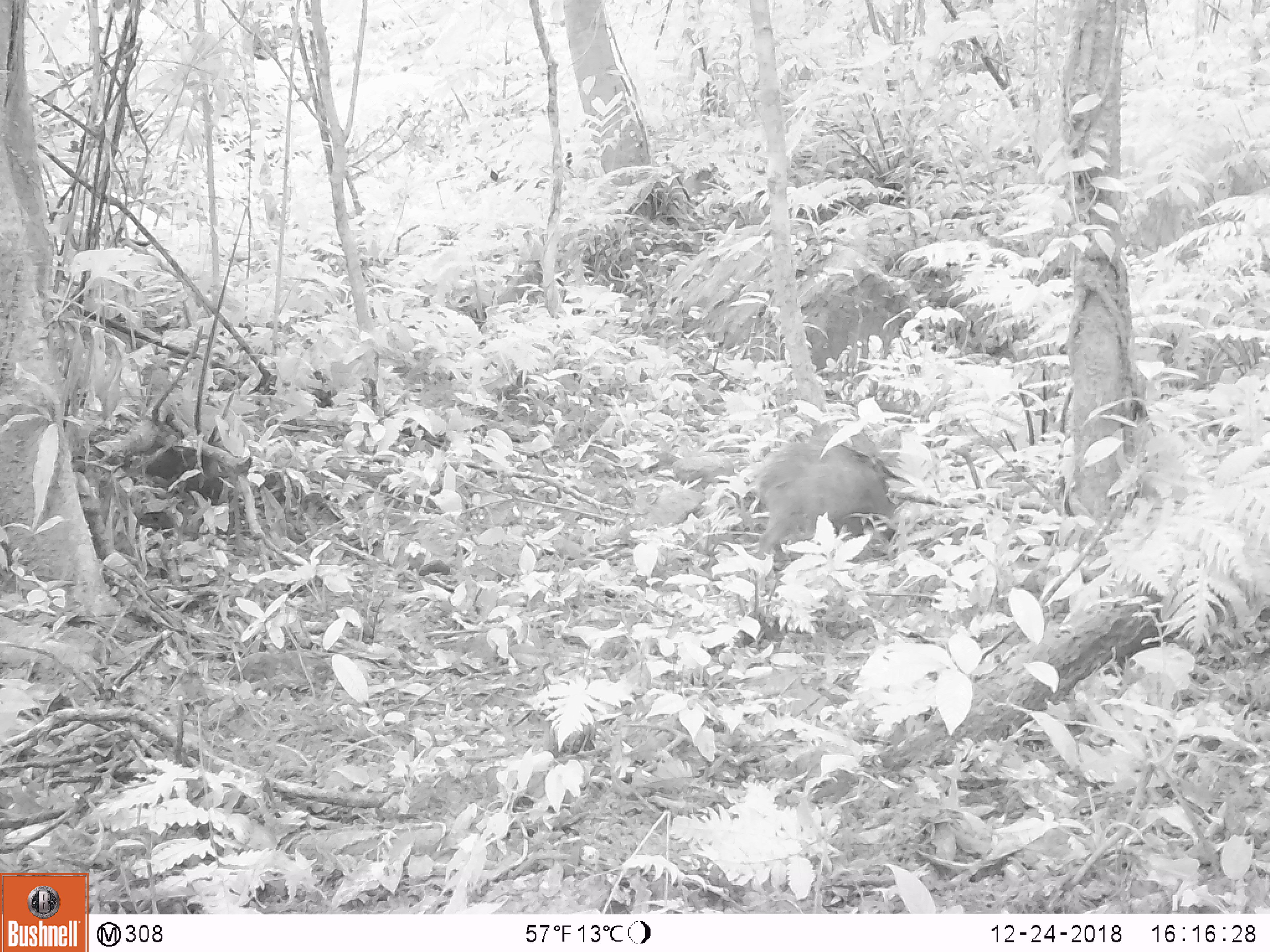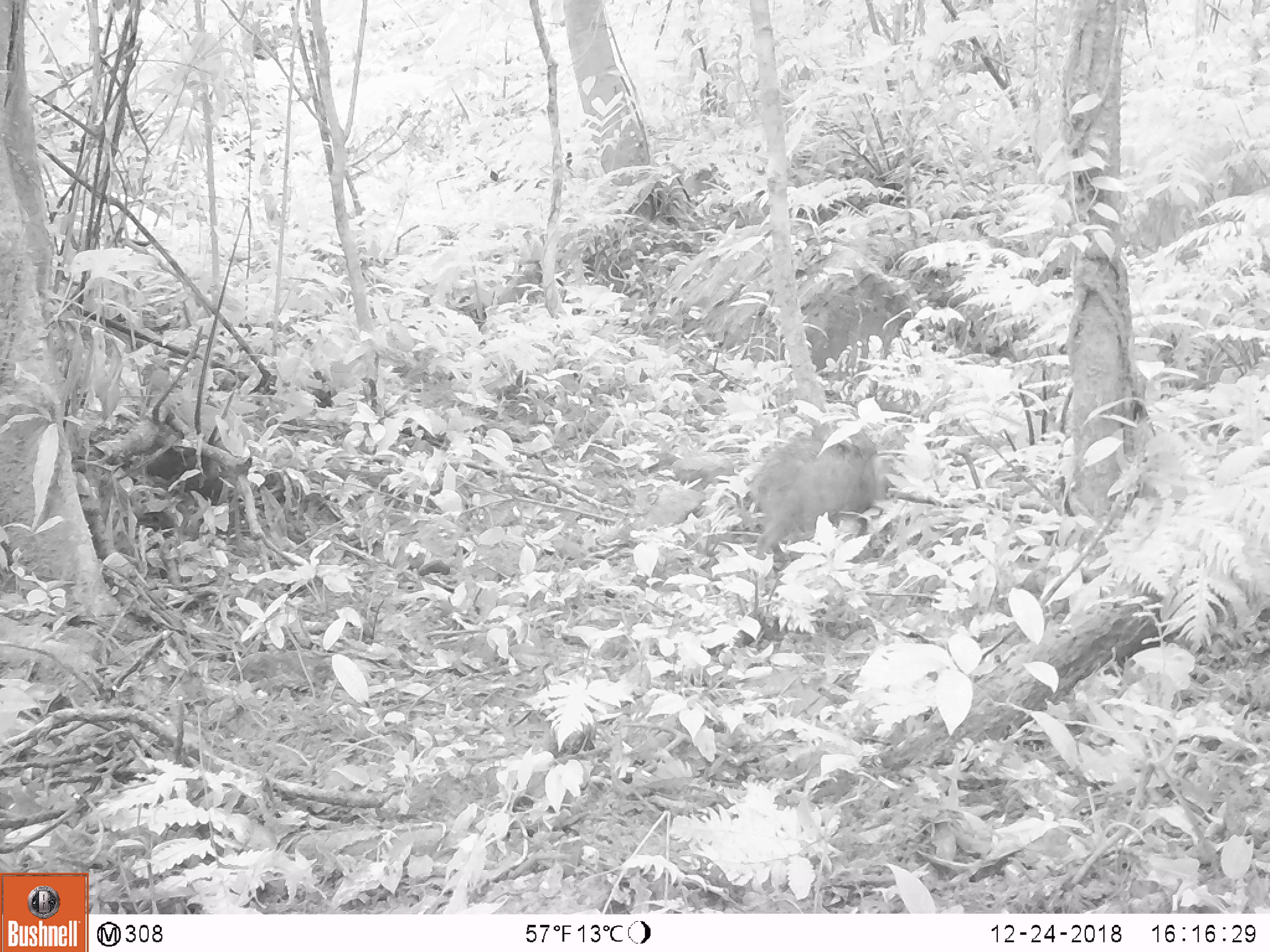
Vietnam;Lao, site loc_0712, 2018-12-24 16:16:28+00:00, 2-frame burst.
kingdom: Animalia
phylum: Chordata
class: Mammalia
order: Artiodactyla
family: Suidae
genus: Sus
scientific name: Sus scrofa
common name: eurasian wild pig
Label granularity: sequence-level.